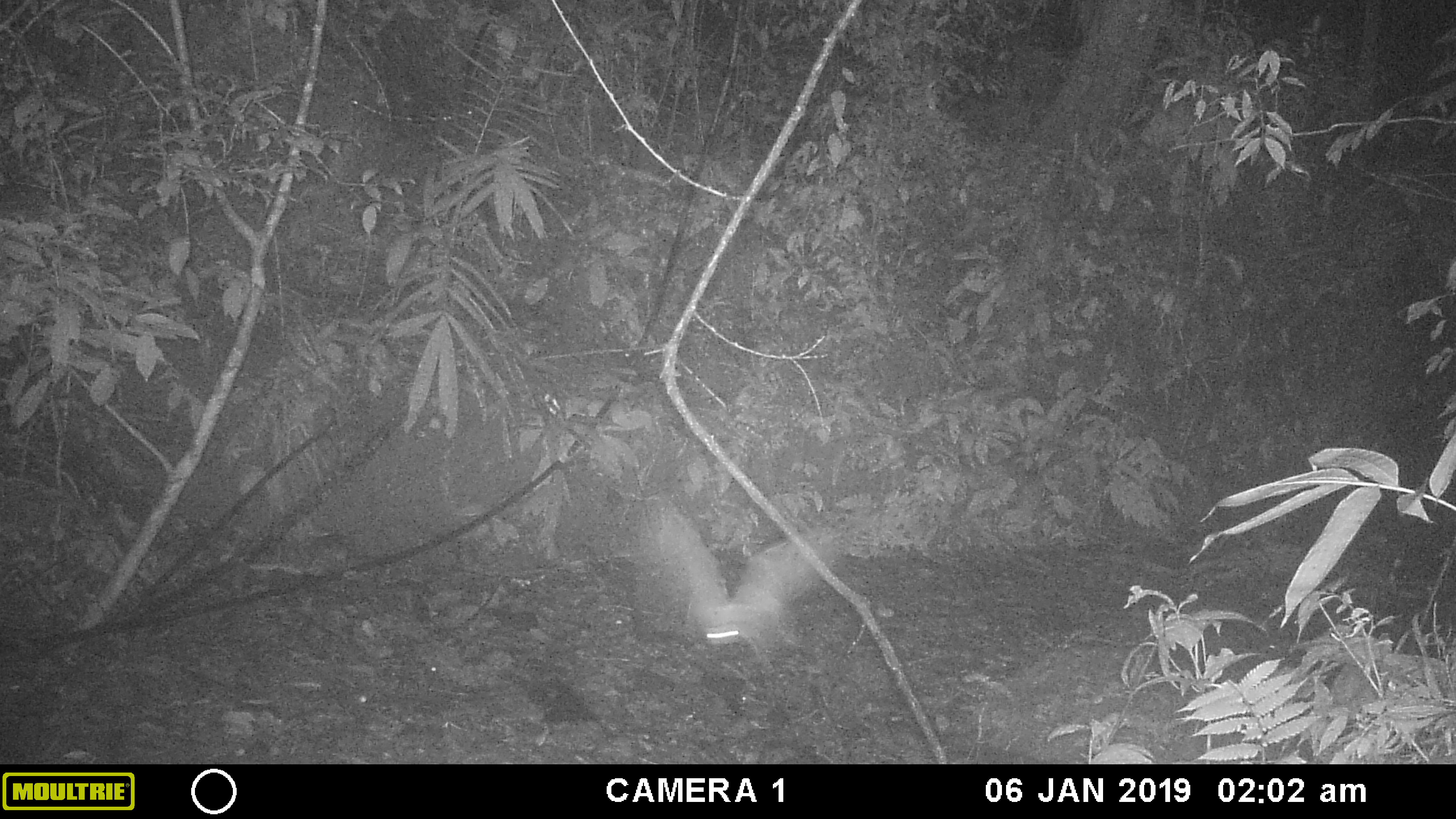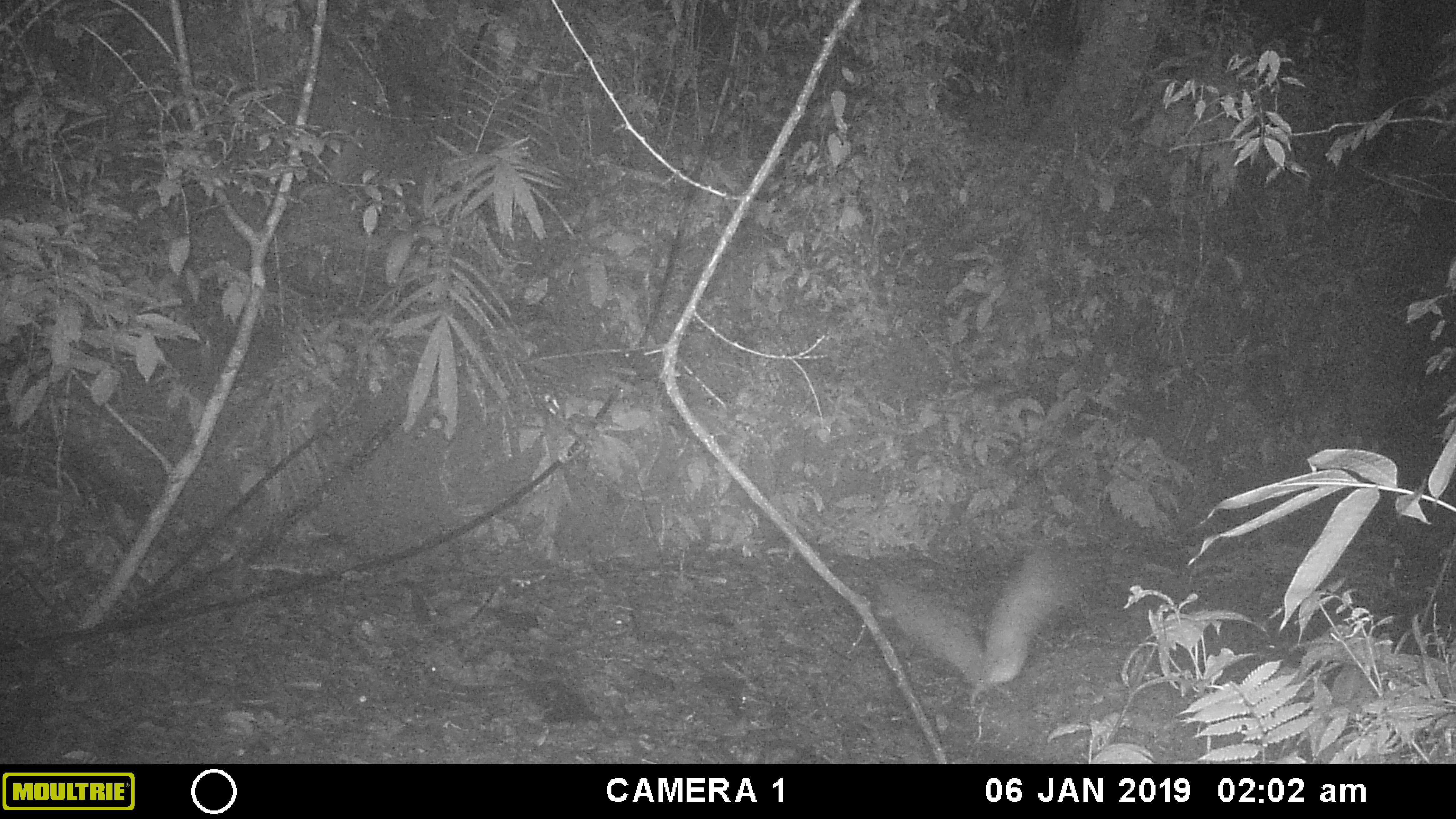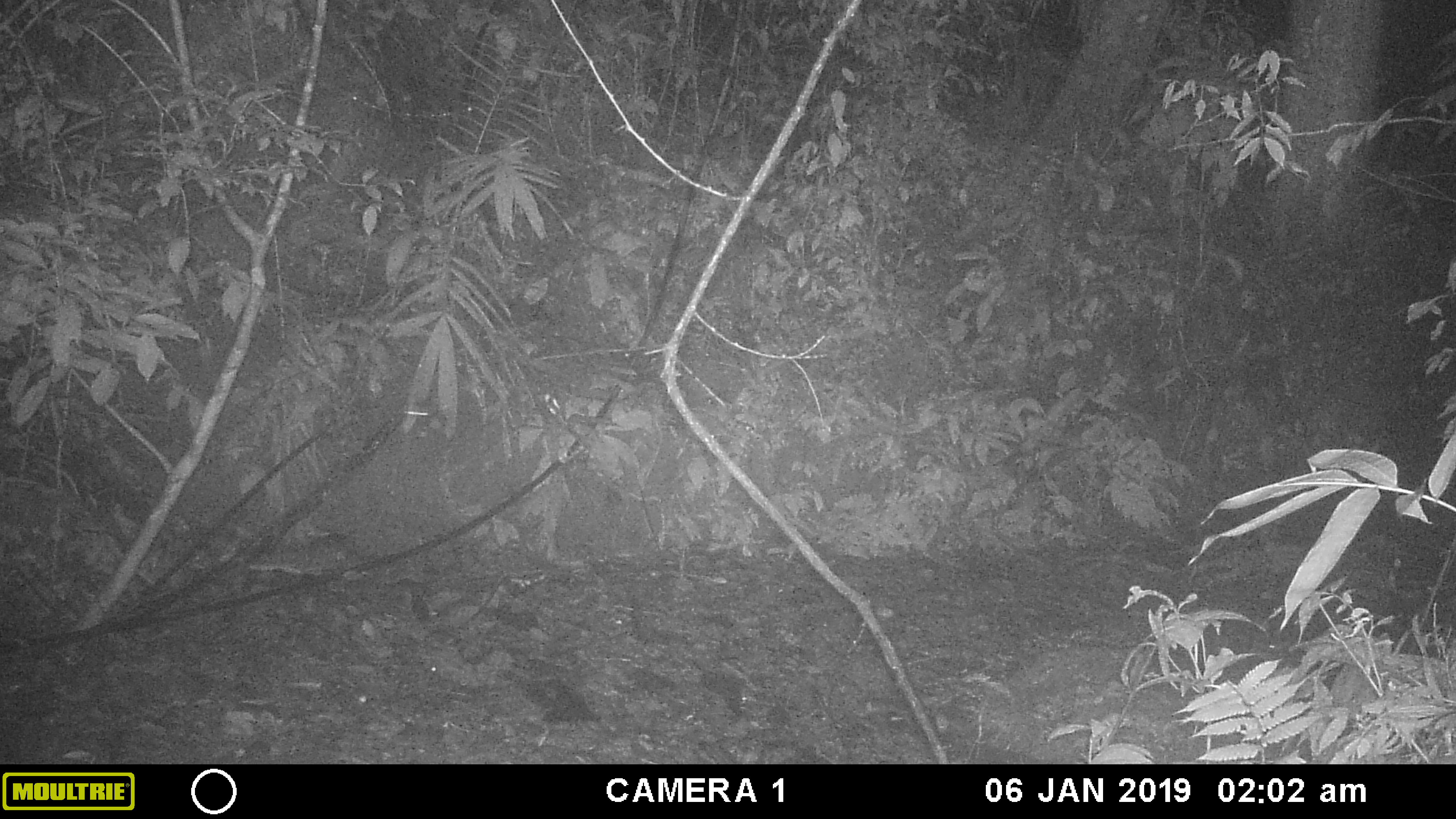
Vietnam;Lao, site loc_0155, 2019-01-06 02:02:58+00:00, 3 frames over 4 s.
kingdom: Animalia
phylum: Chordata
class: Aves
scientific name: Aves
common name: bird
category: unidentified bird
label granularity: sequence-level